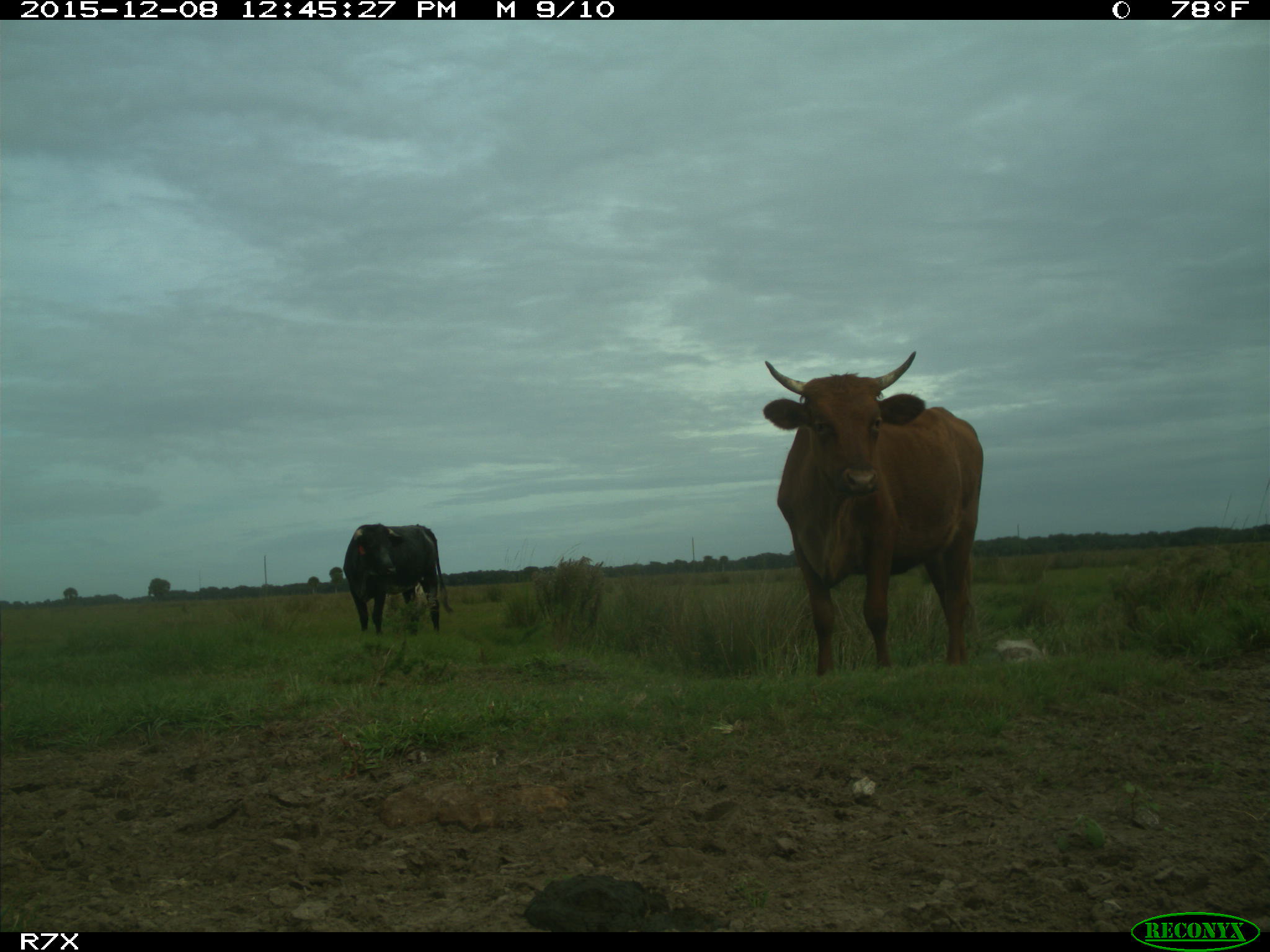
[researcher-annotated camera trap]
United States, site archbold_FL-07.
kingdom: Animalia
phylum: Chordata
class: Mammalia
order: Artiodactyla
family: Bovidae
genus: Bos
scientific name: Bos taurus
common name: domestic cow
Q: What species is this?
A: Bos taurus (domestic cow).